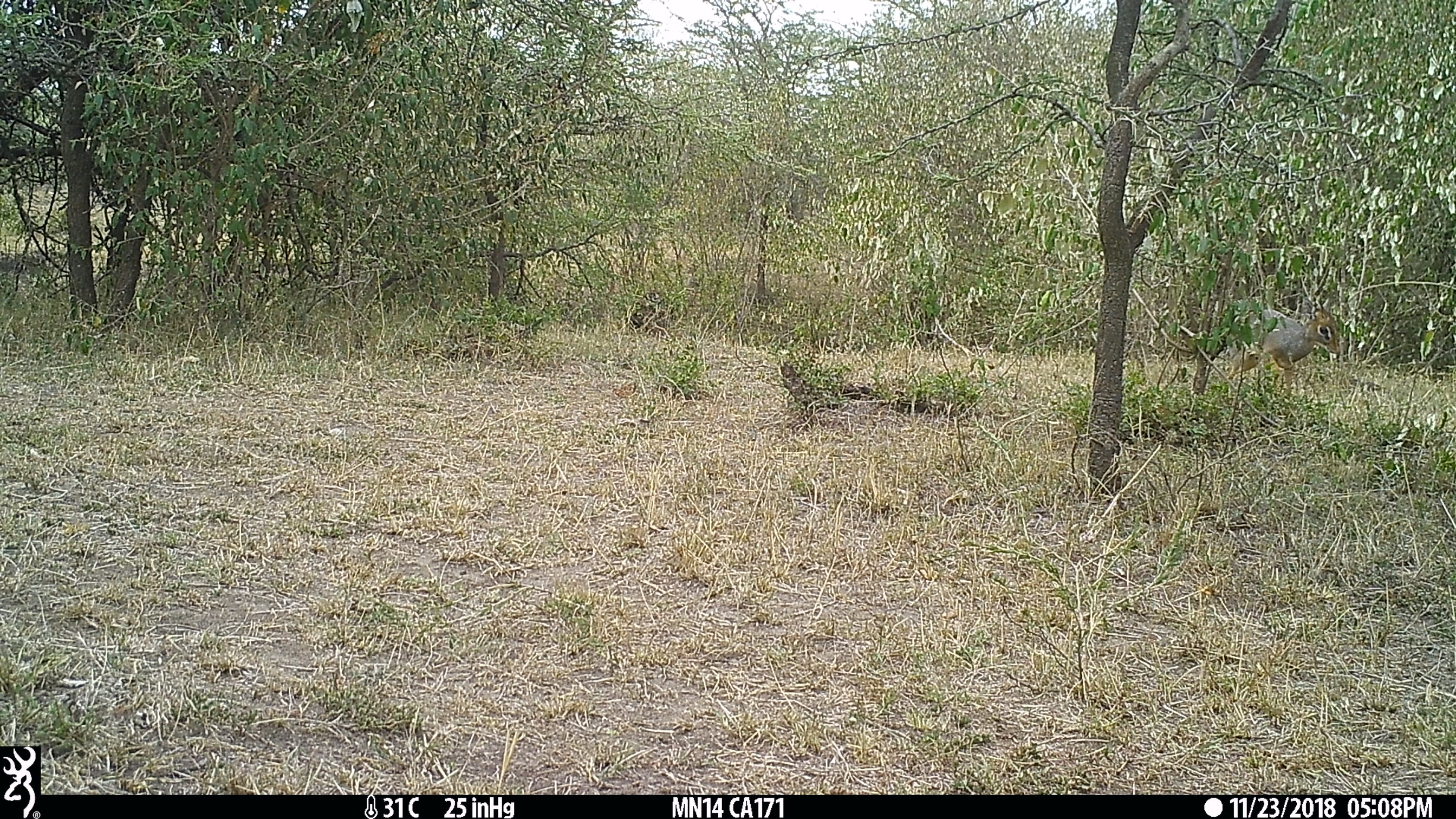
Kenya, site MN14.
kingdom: Animalia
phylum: Chordata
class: Mammalia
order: Artiodactyla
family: Bovidae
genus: Madoqua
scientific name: Madoqua kirkii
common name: kirk's dik-dik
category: dikdik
Dikdik (kirk's dik-dik) (Madoqua kirkii).